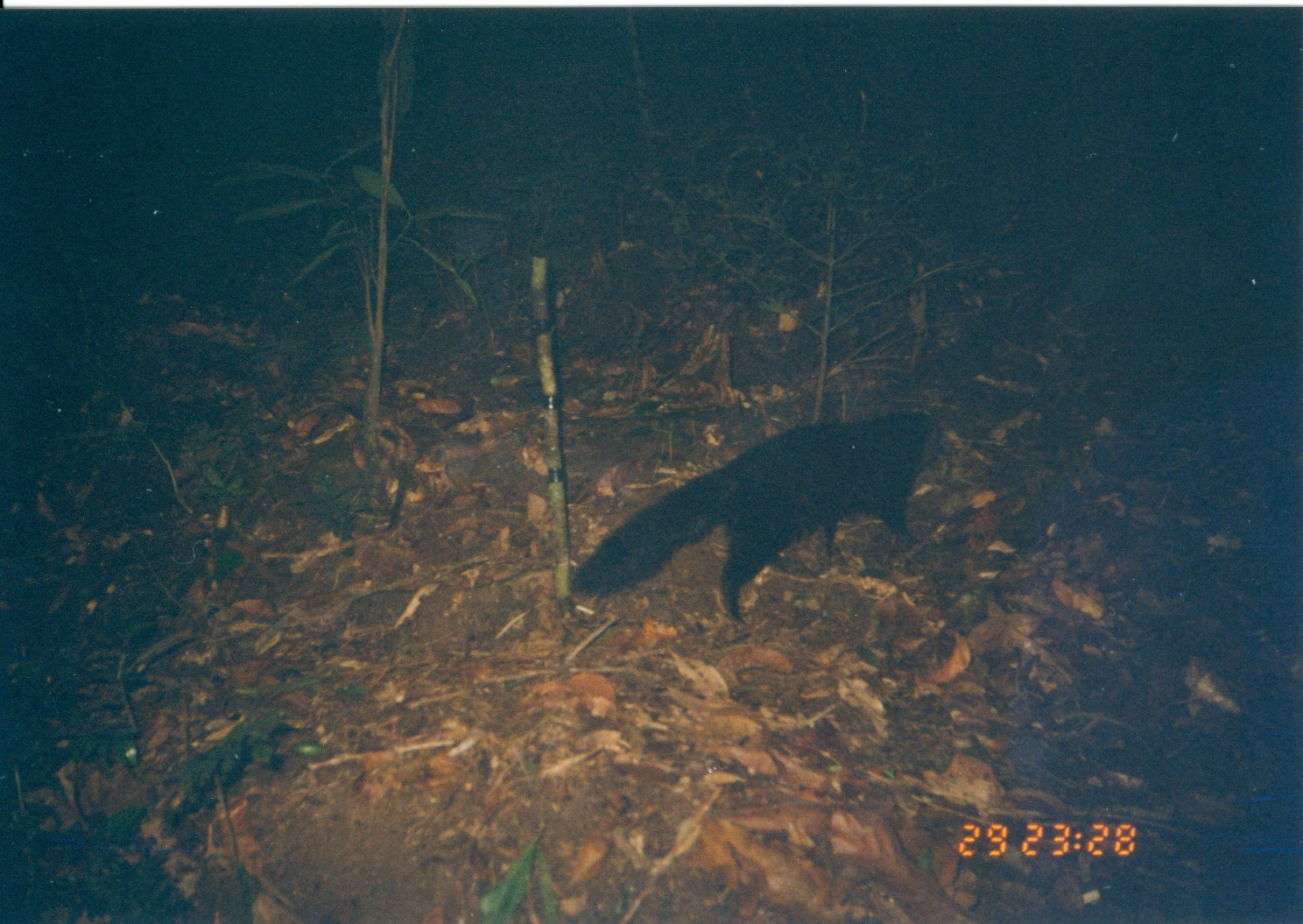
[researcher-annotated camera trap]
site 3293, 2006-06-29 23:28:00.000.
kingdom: Animalia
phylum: Chordata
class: Mammalia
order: Carnivora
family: Herpestidae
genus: Bdeogale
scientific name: Bdeogale crassicauda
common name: bushy-tailed mongoose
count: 1